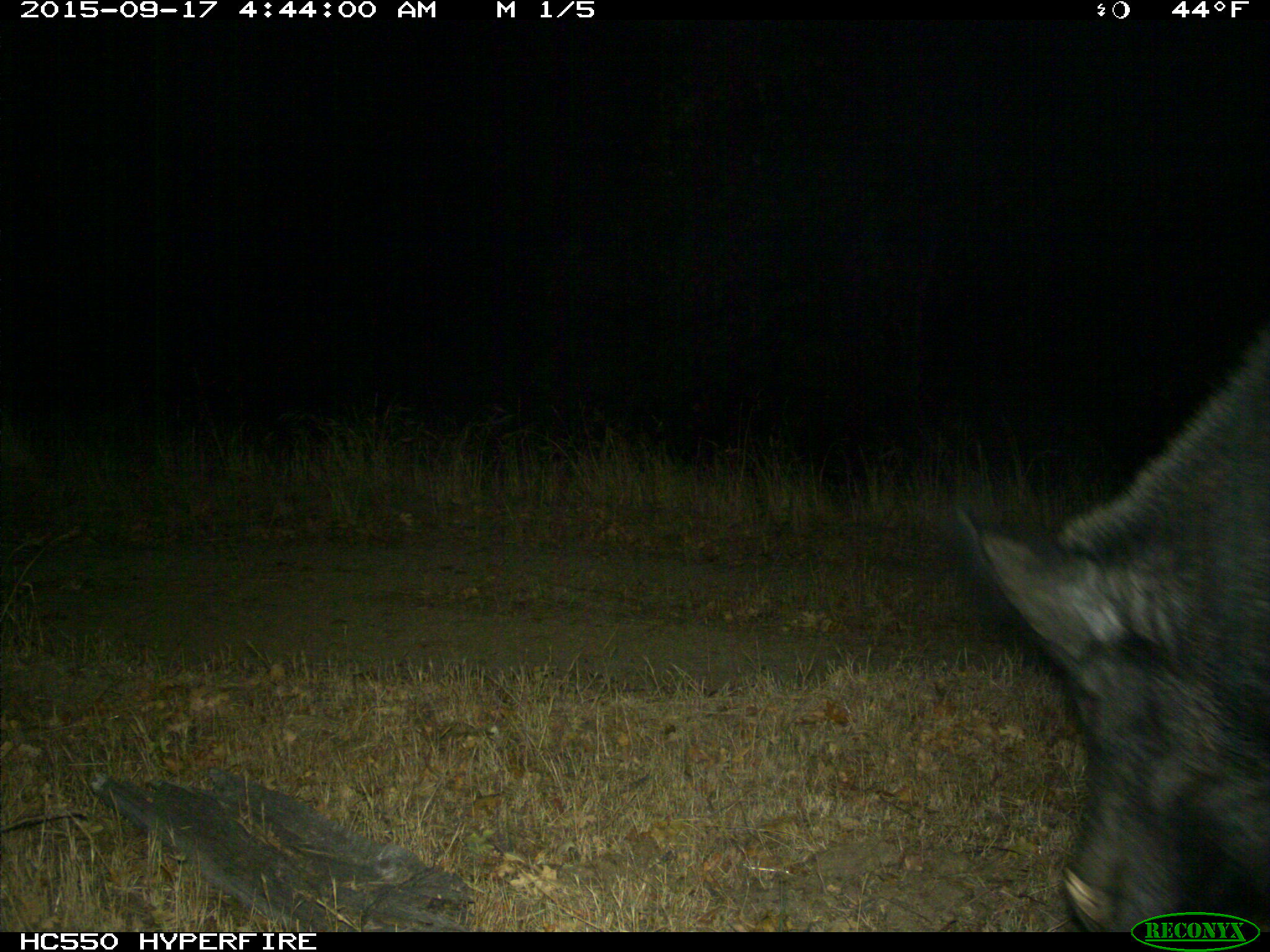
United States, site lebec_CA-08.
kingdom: Animalia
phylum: Chordata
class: Mammalia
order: Artiodactyla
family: Suidae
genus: Sus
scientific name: Sus scrofa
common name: wild boar